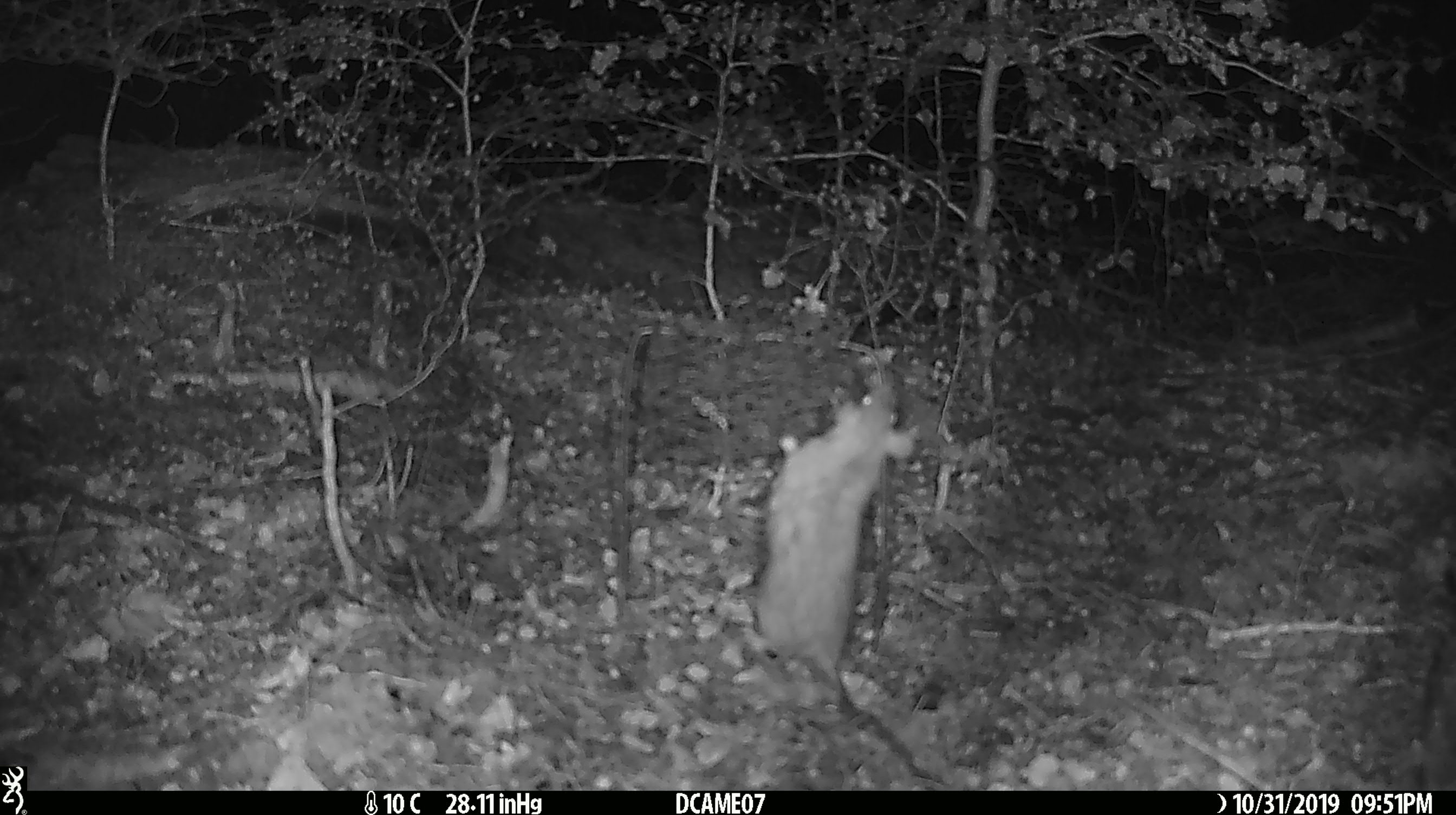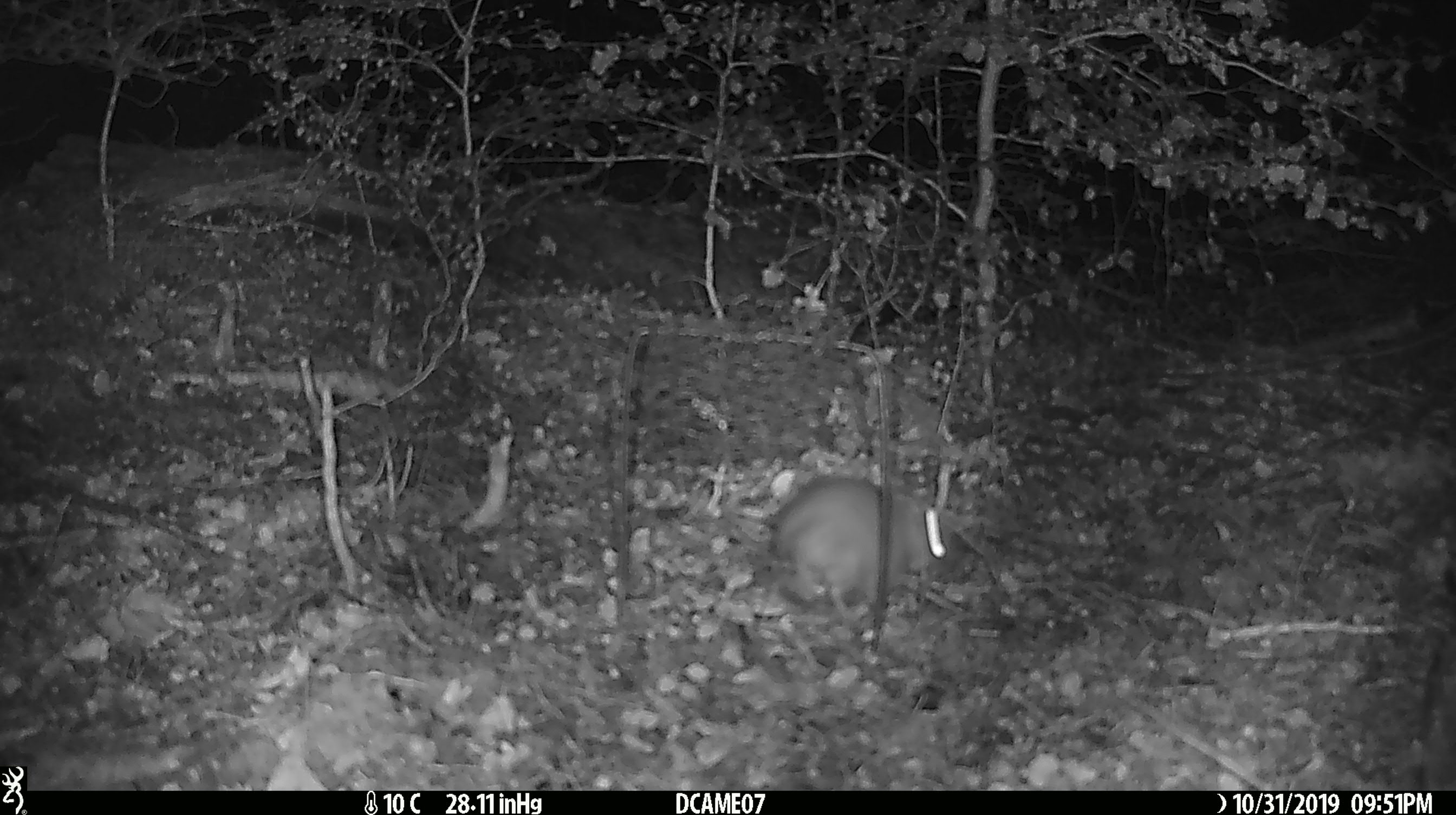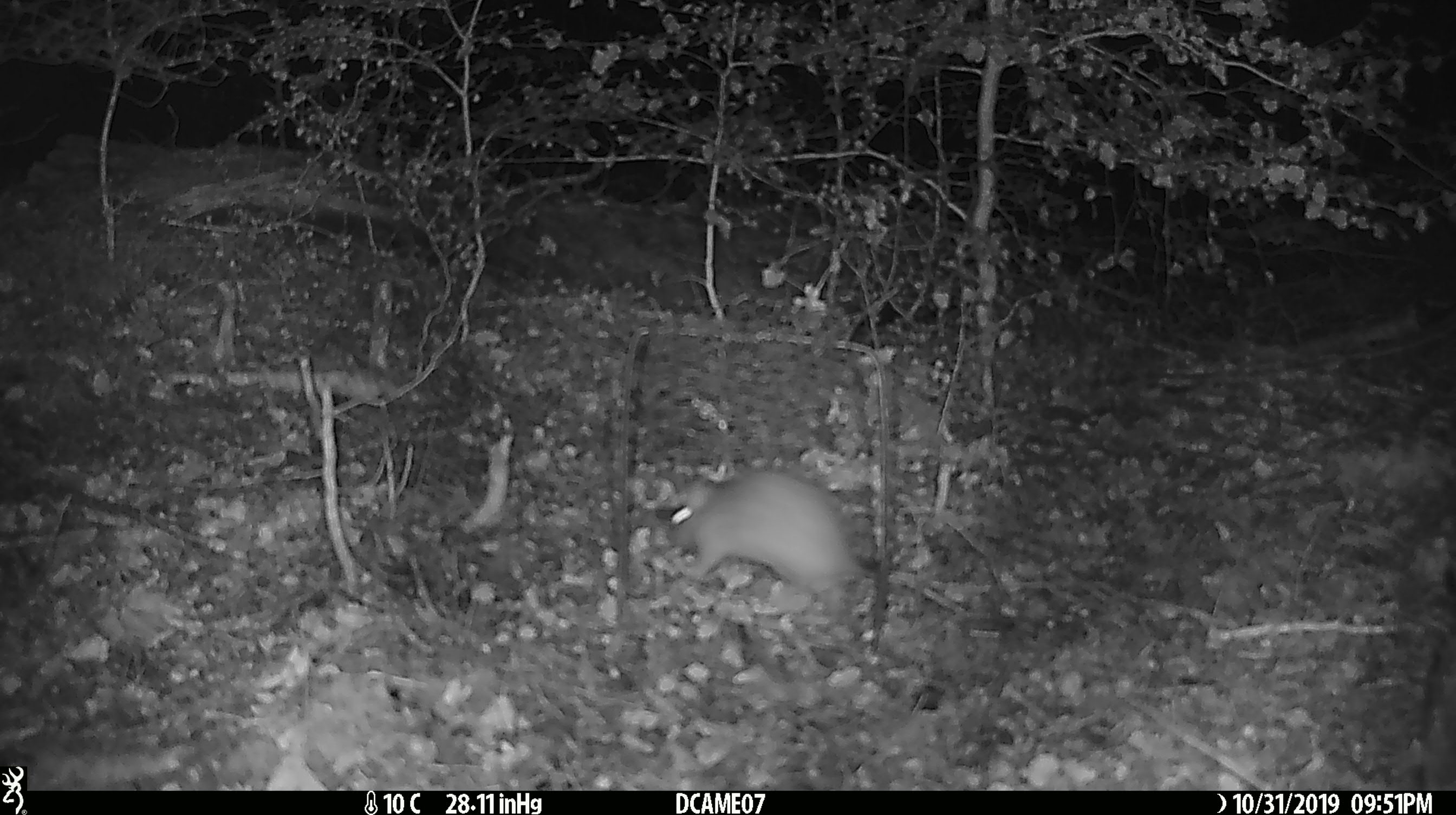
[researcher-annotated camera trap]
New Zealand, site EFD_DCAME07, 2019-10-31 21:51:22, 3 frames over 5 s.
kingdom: Animalia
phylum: Chordata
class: Mammalia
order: Rodentia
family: Muridae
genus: Rattus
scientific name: Rattus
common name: rat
Rat (Rattus).